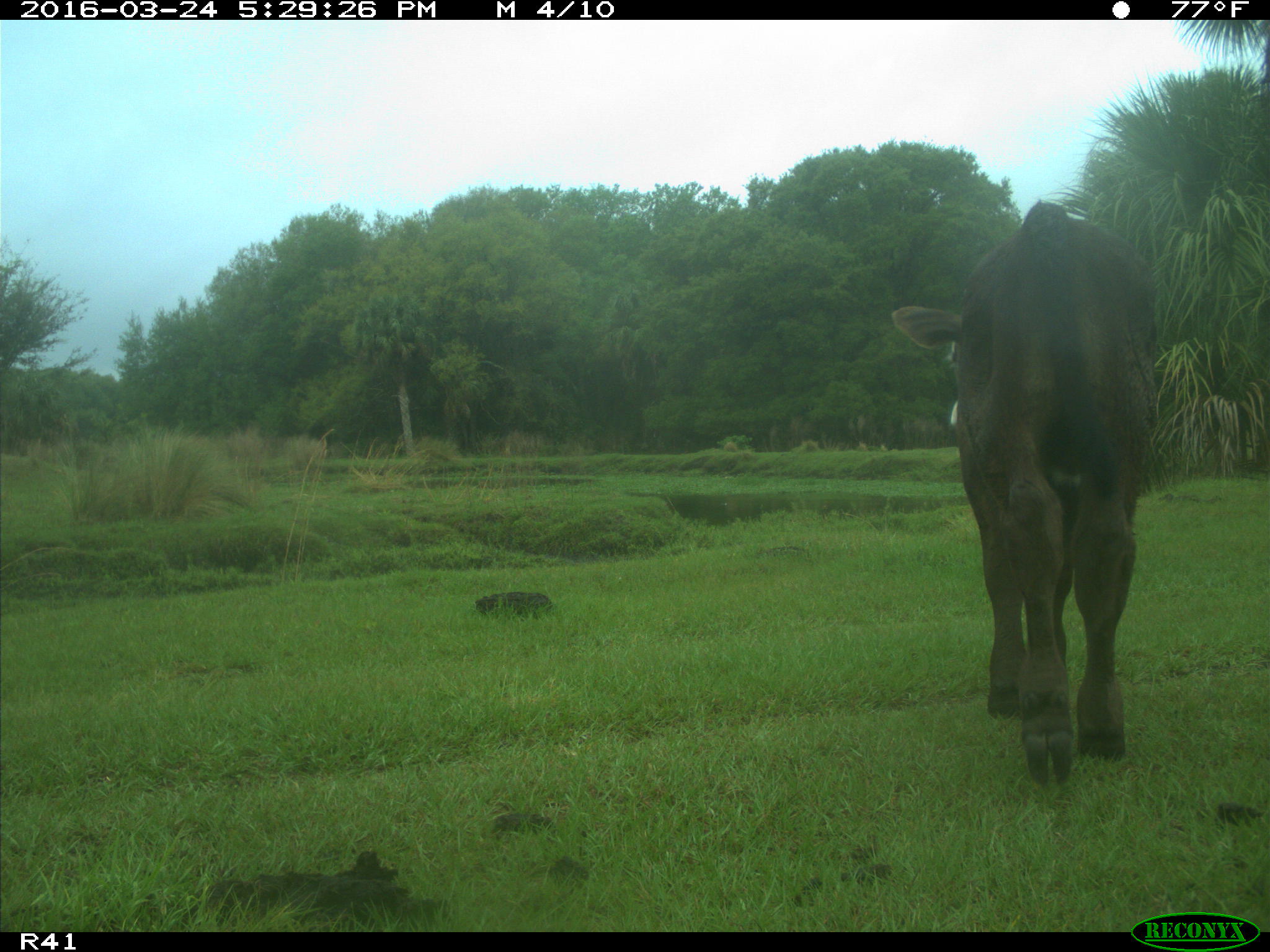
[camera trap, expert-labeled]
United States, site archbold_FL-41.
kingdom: Animalia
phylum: Chordata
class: Mammalia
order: Artiodactyla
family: Bovidae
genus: Bos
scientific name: Bos taurus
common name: domestic cow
Bos taurus (domestic cow).